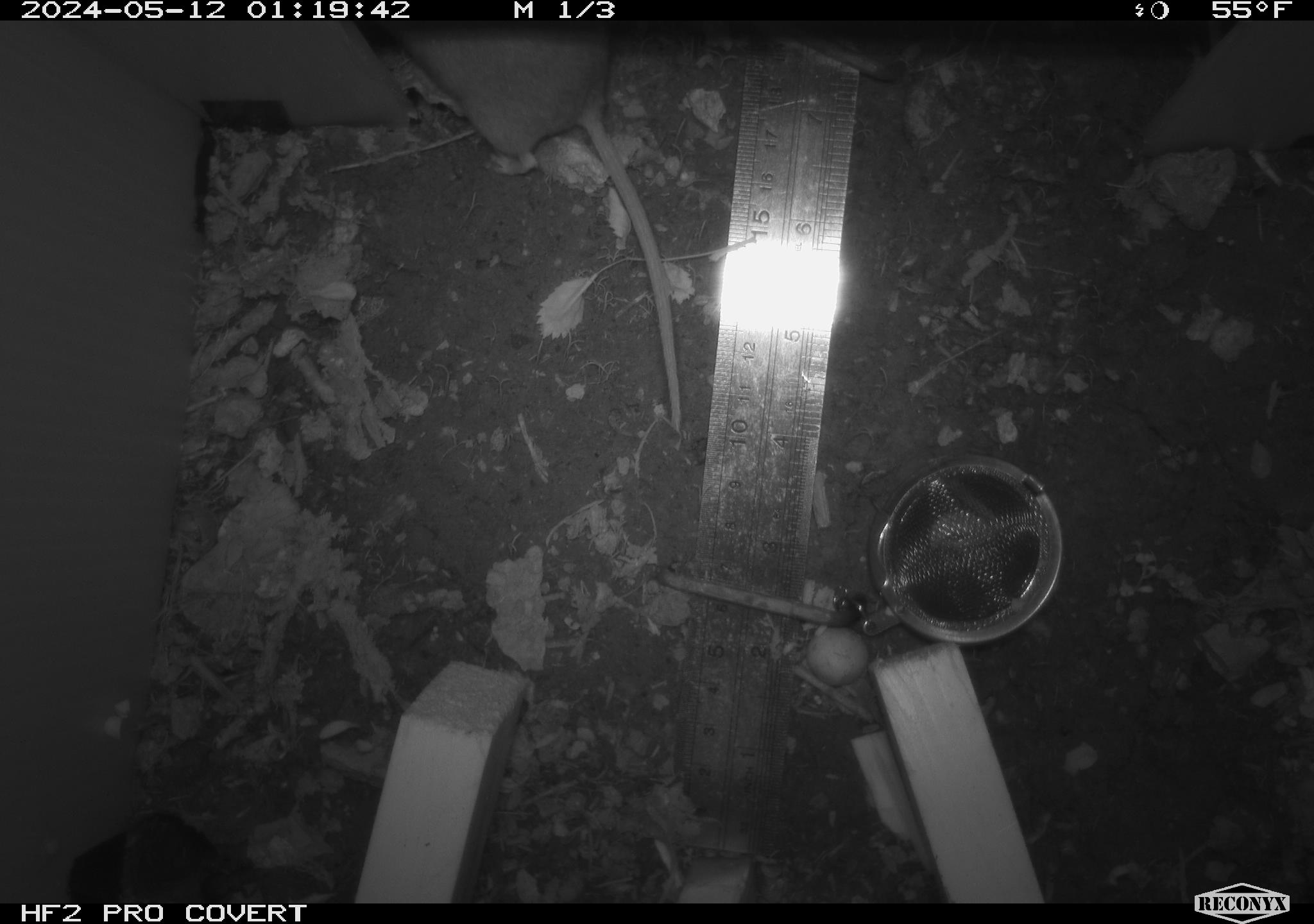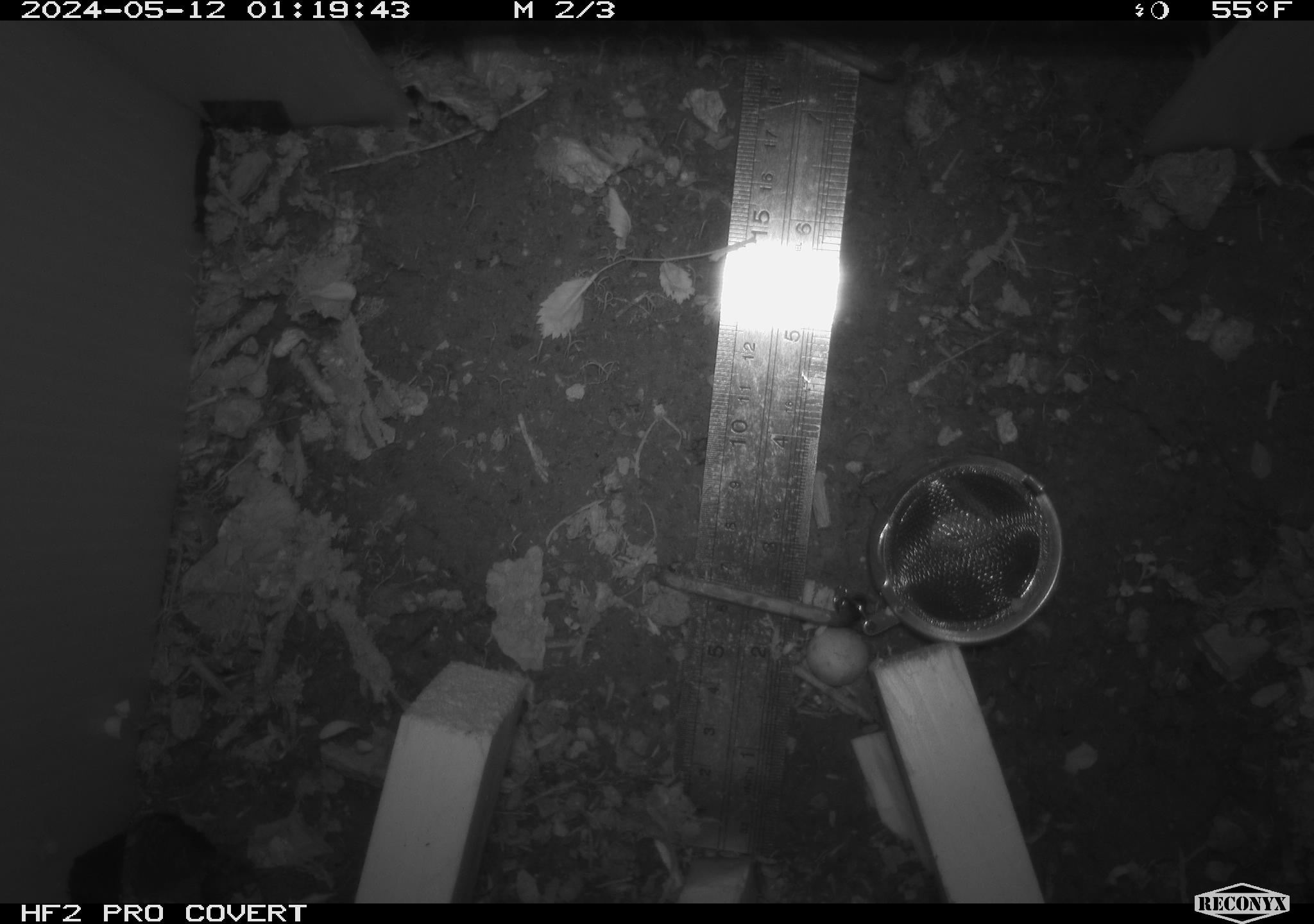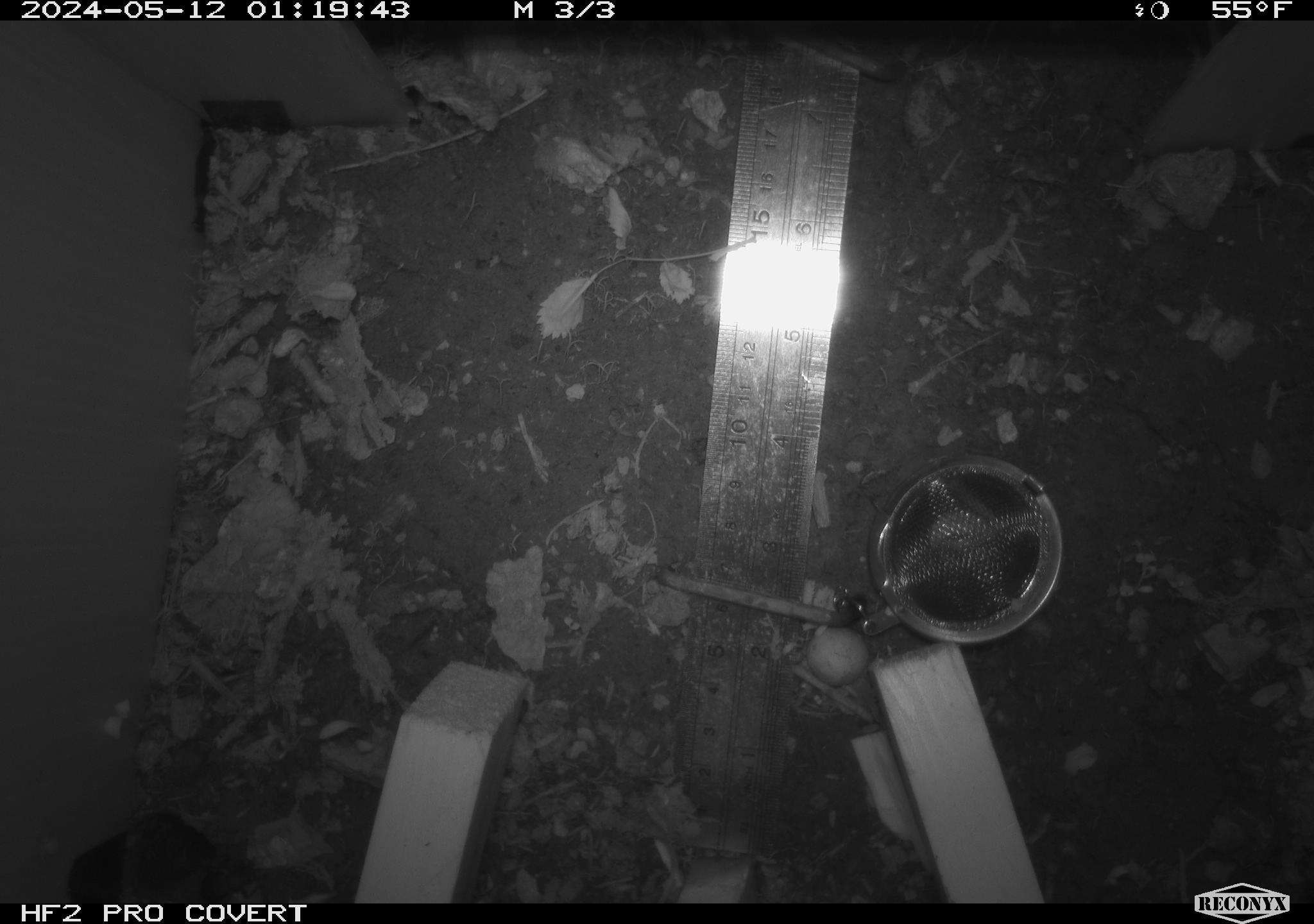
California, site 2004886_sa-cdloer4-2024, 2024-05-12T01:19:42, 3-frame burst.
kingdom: Animalia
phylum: Chordata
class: Mammalia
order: Rodentia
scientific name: Rodentia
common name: mouse species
Mouse species (Rodentia).